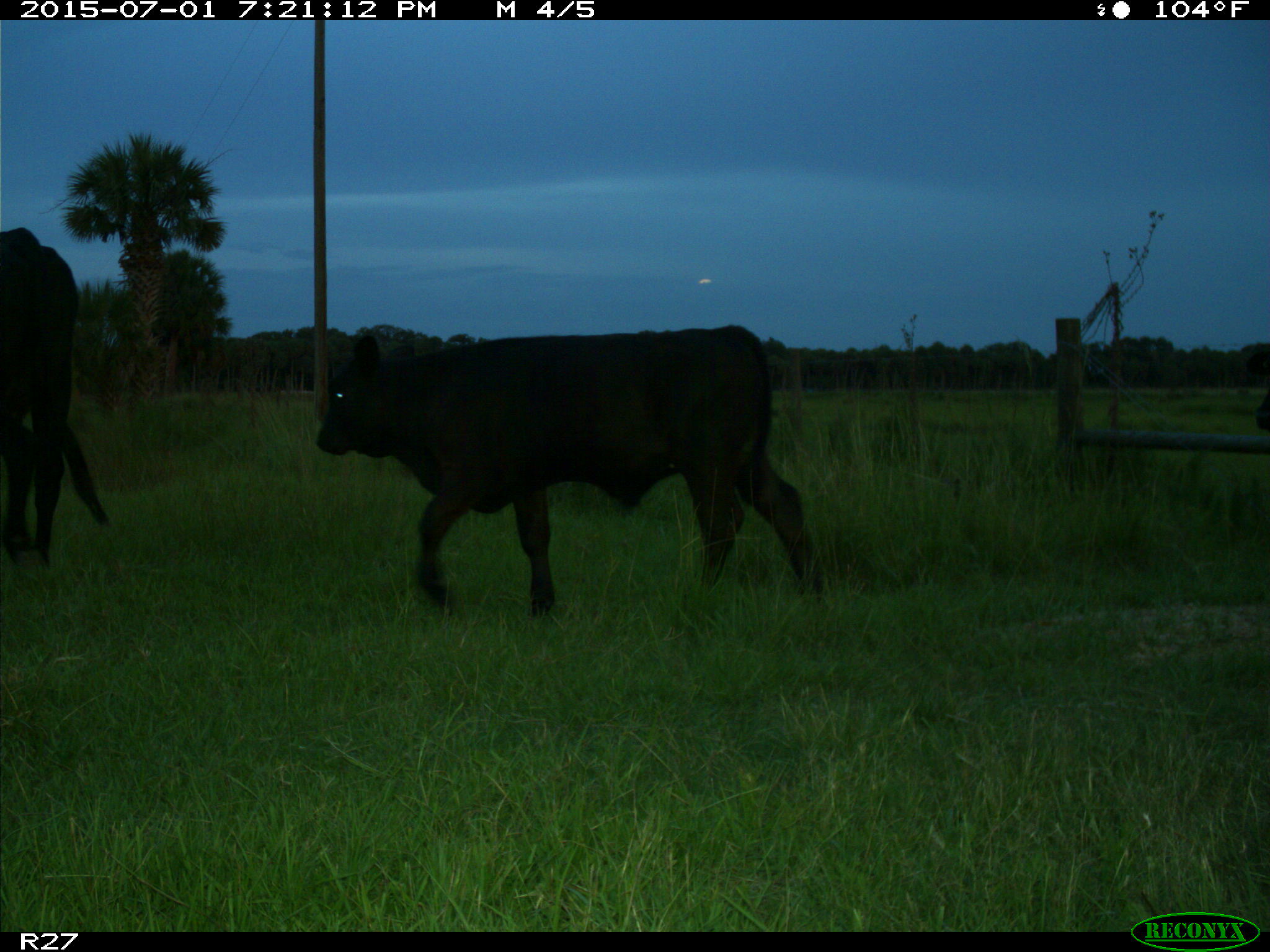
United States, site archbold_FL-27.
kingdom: Animalia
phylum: Chordata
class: Mammalia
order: Artiodactyla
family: Bovidae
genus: Bos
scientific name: Bos taurus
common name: domestic cow